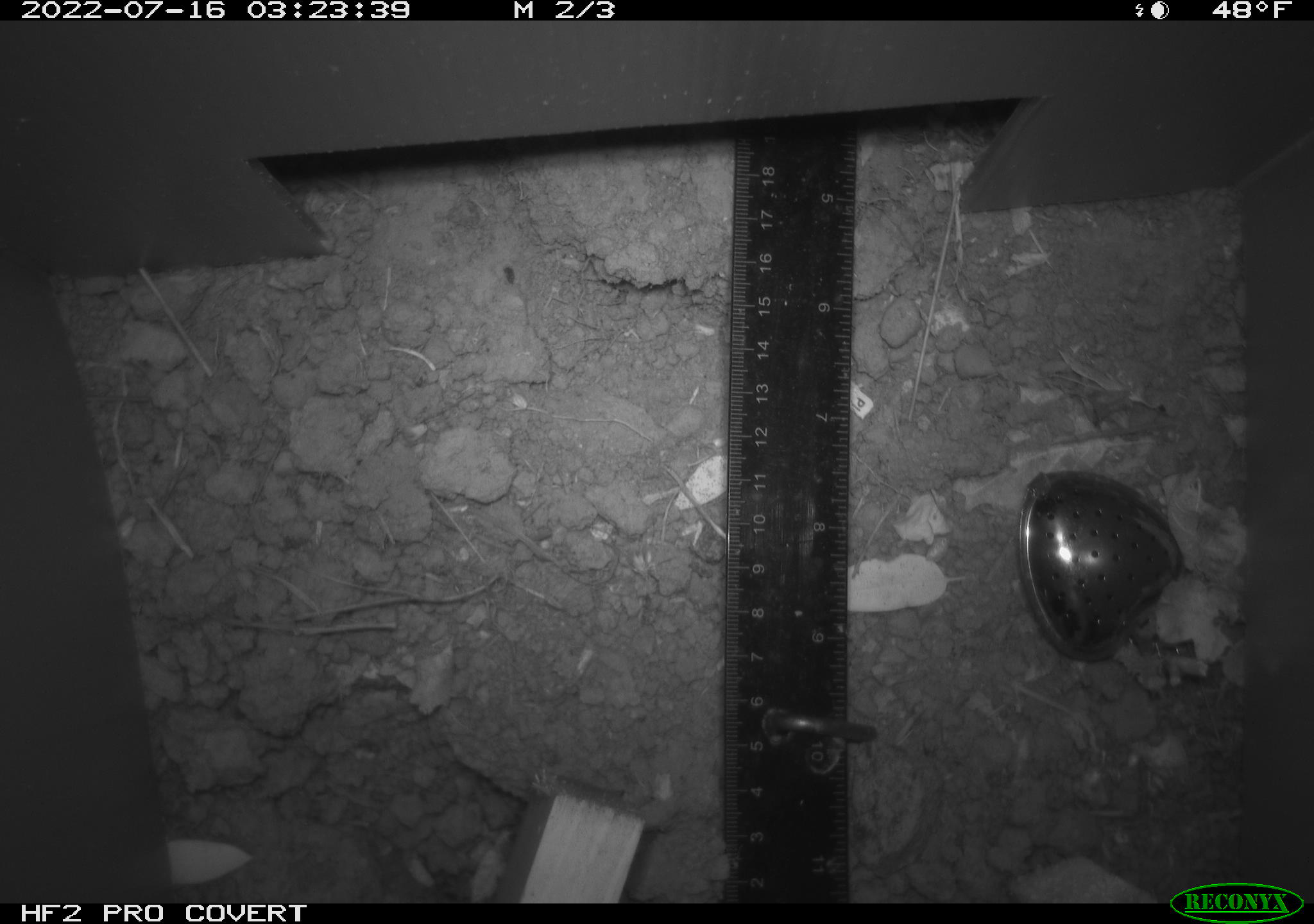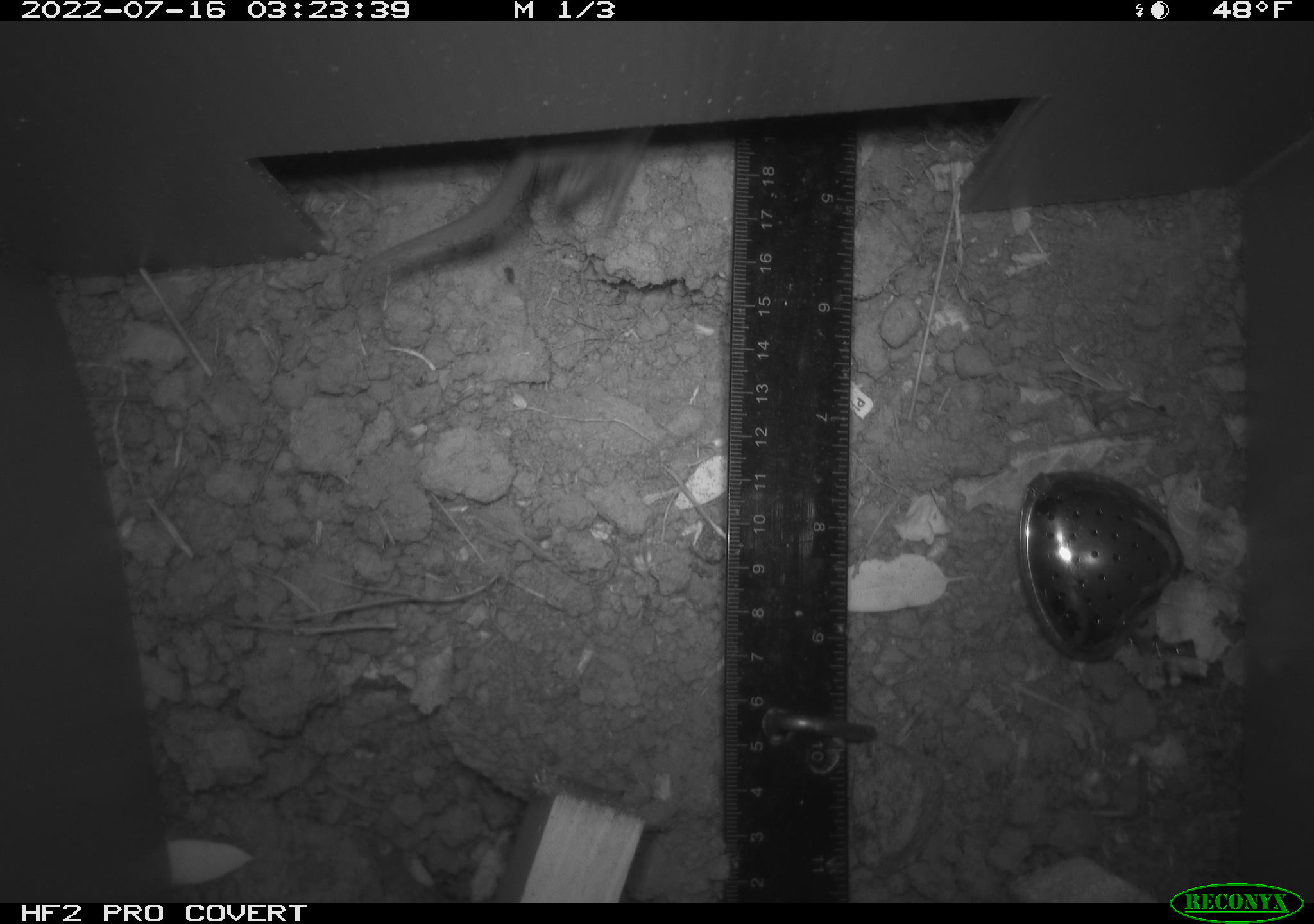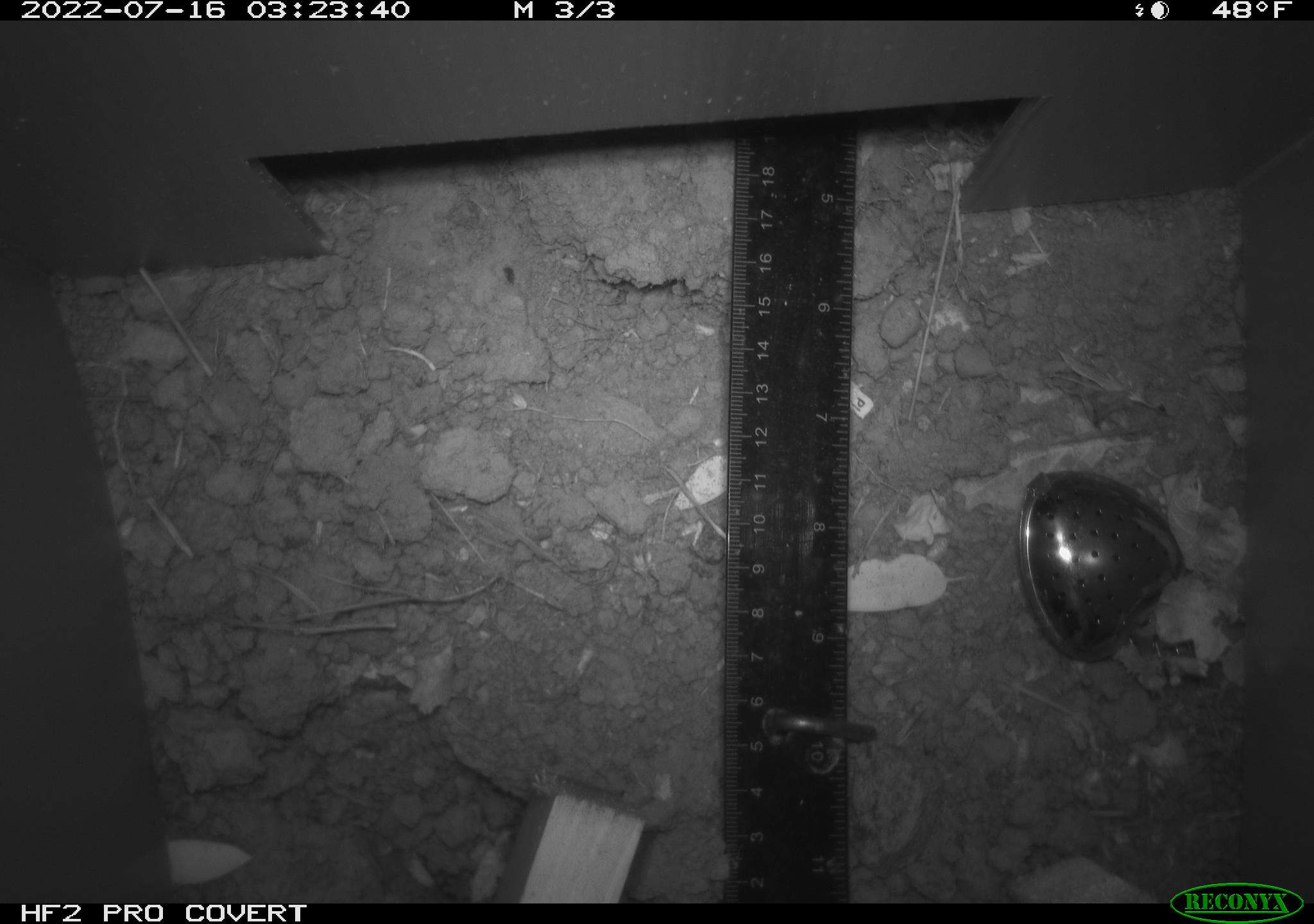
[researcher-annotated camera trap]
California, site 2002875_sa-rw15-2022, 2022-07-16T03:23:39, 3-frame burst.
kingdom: Animalia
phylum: Chordata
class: Mammalia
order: Rodentia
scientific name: Rodentia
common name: mouse species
Mouse species (Rodentia).